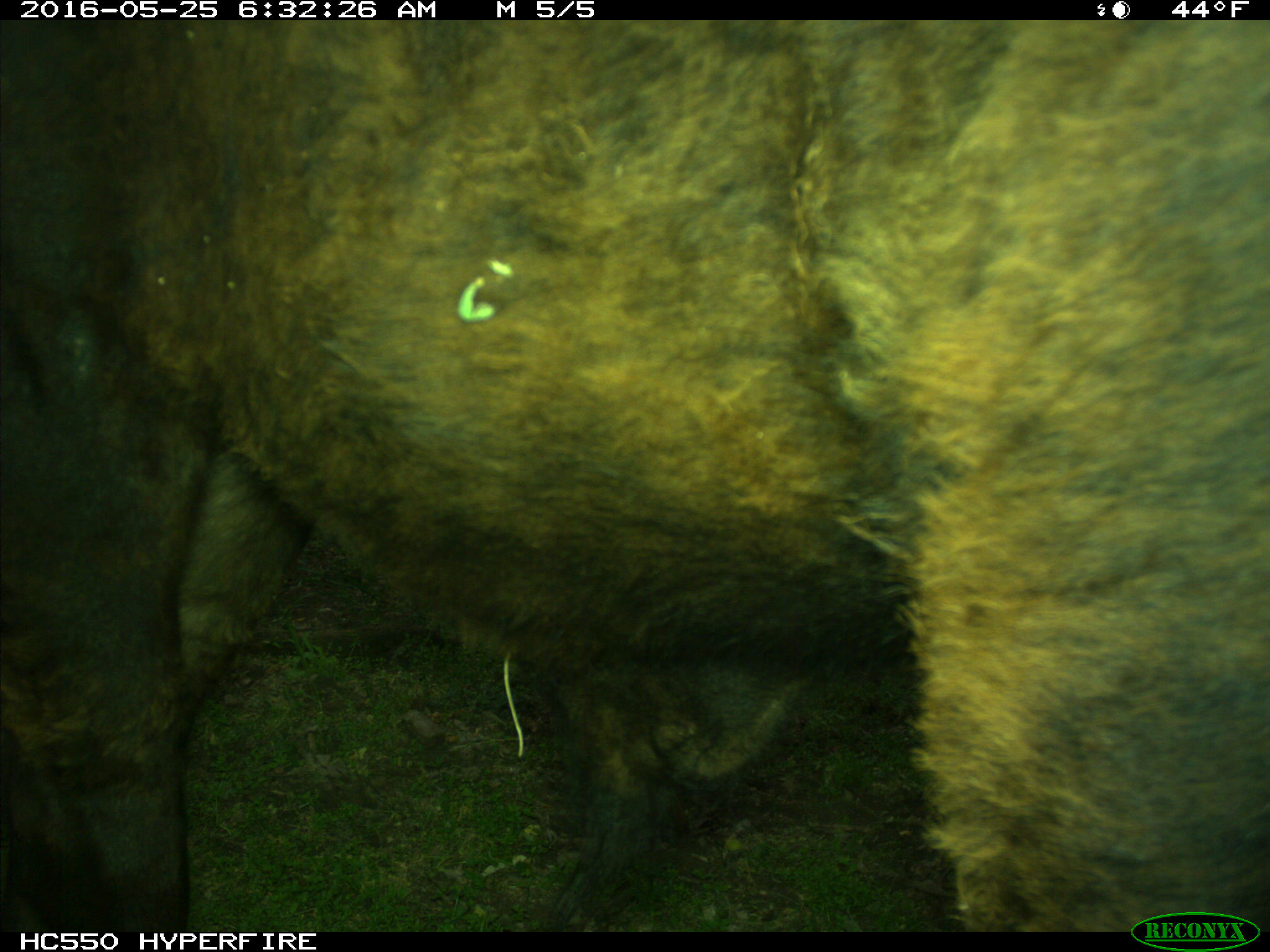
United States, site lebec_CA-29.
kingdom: Animalia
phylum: Chordata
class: Mammalia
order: Artiodactyla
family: Bovidae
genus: Bos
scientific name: Bos taurus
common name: domestic cow